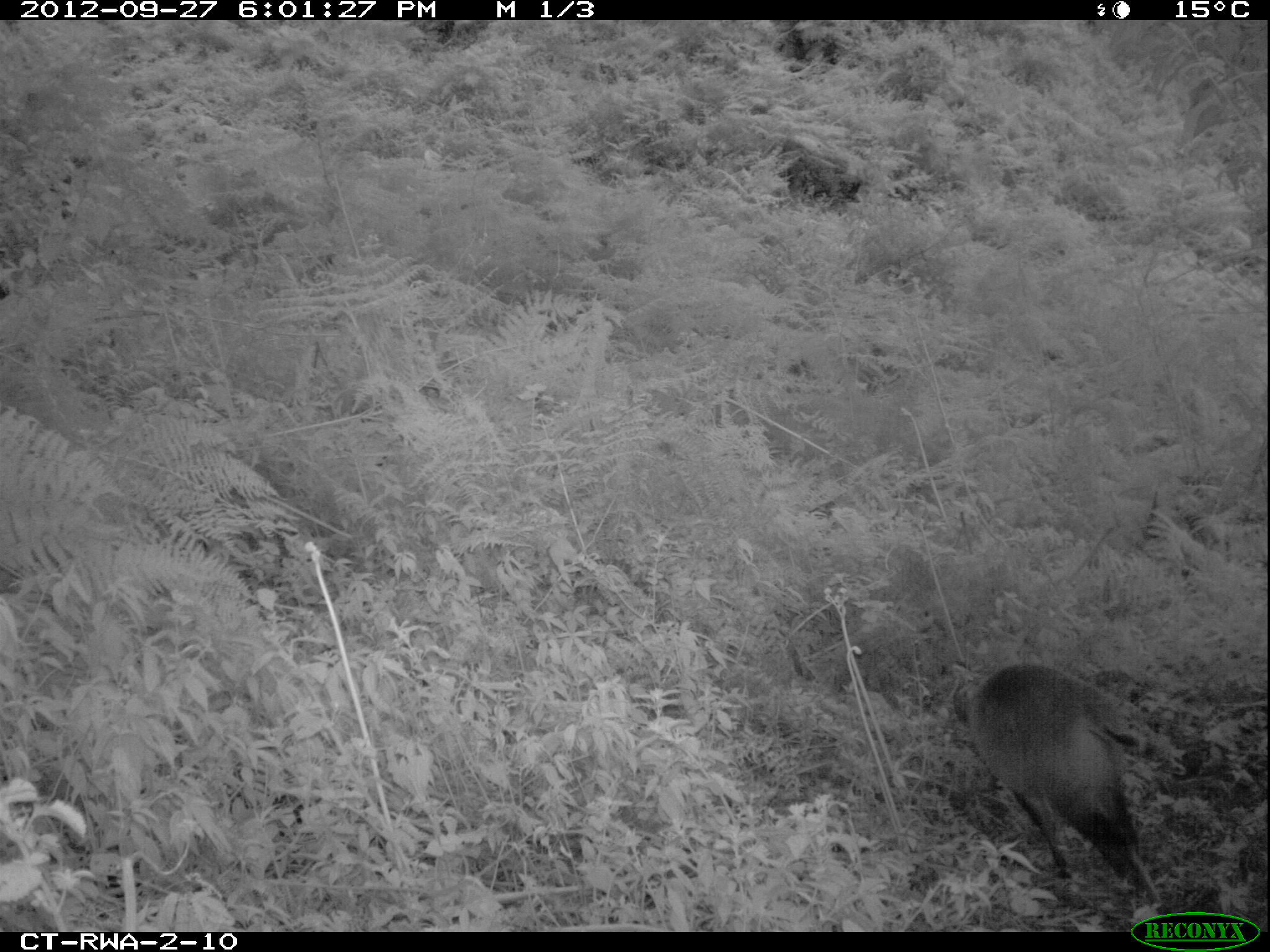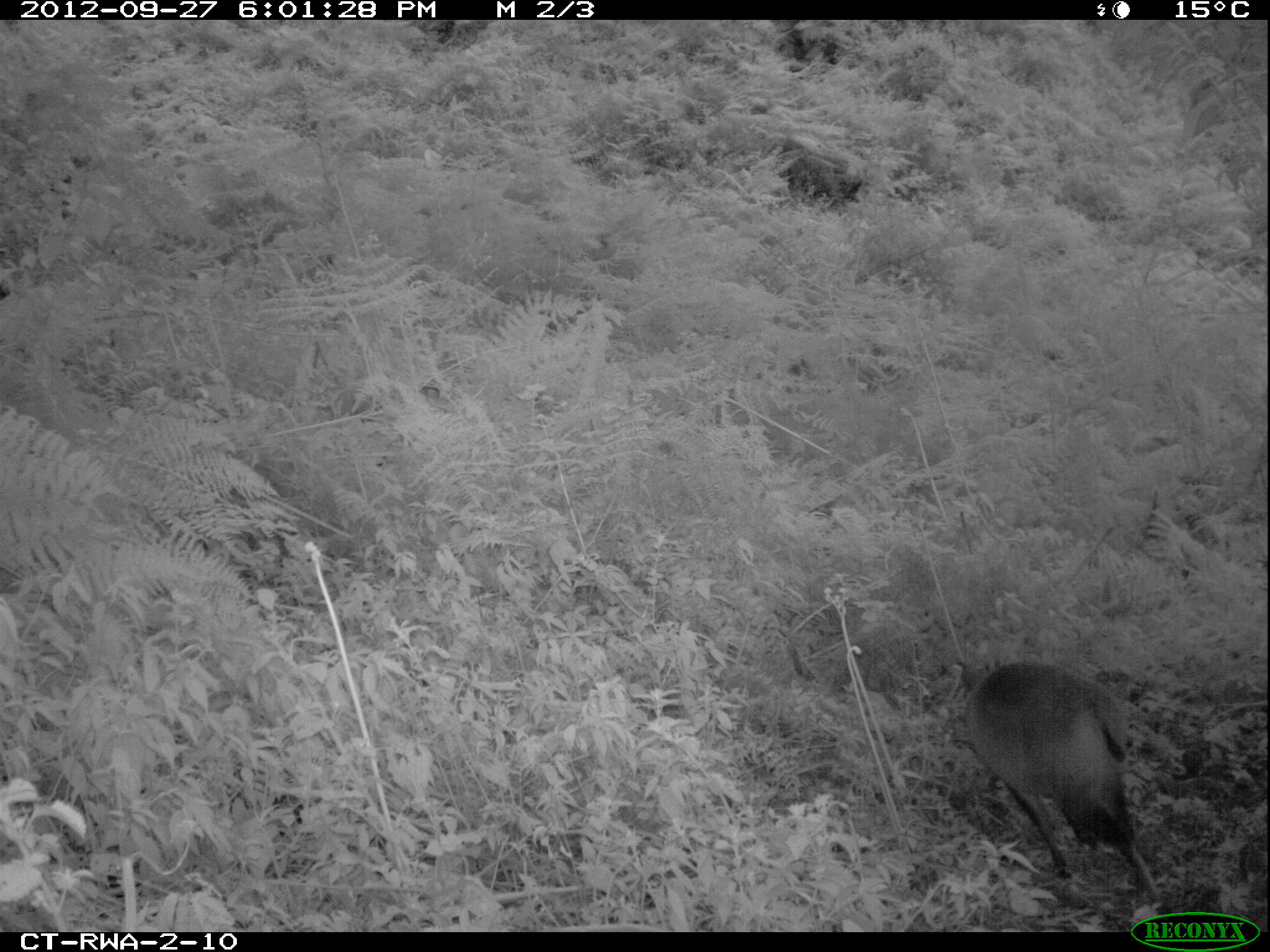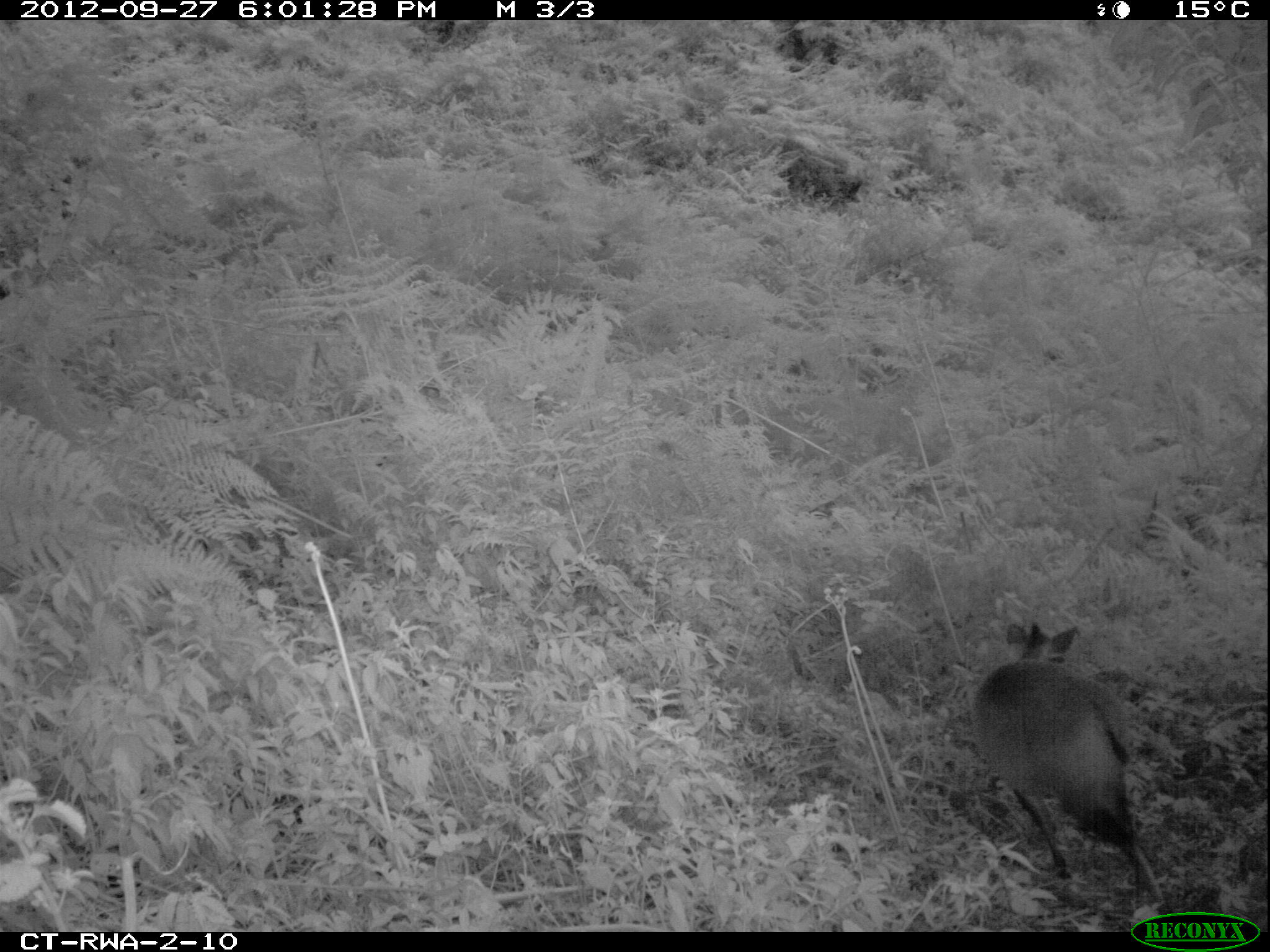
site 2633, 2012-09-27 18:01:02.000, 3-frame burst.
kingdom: Animalia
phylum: Chordata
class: Mammalia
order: Artiodactyla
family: Bovidae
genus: Cephalophus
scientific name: Cephalophus nigrifrons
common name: black-fronted duiker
Cephalophus nigrifrons (black-fronted duiker), count 1.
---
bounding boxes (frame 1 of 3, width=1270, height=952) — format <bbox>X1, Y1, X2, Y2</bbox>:
cephalophus nigrifrons: <bbox>953, 661, 1161, 917</bbox>